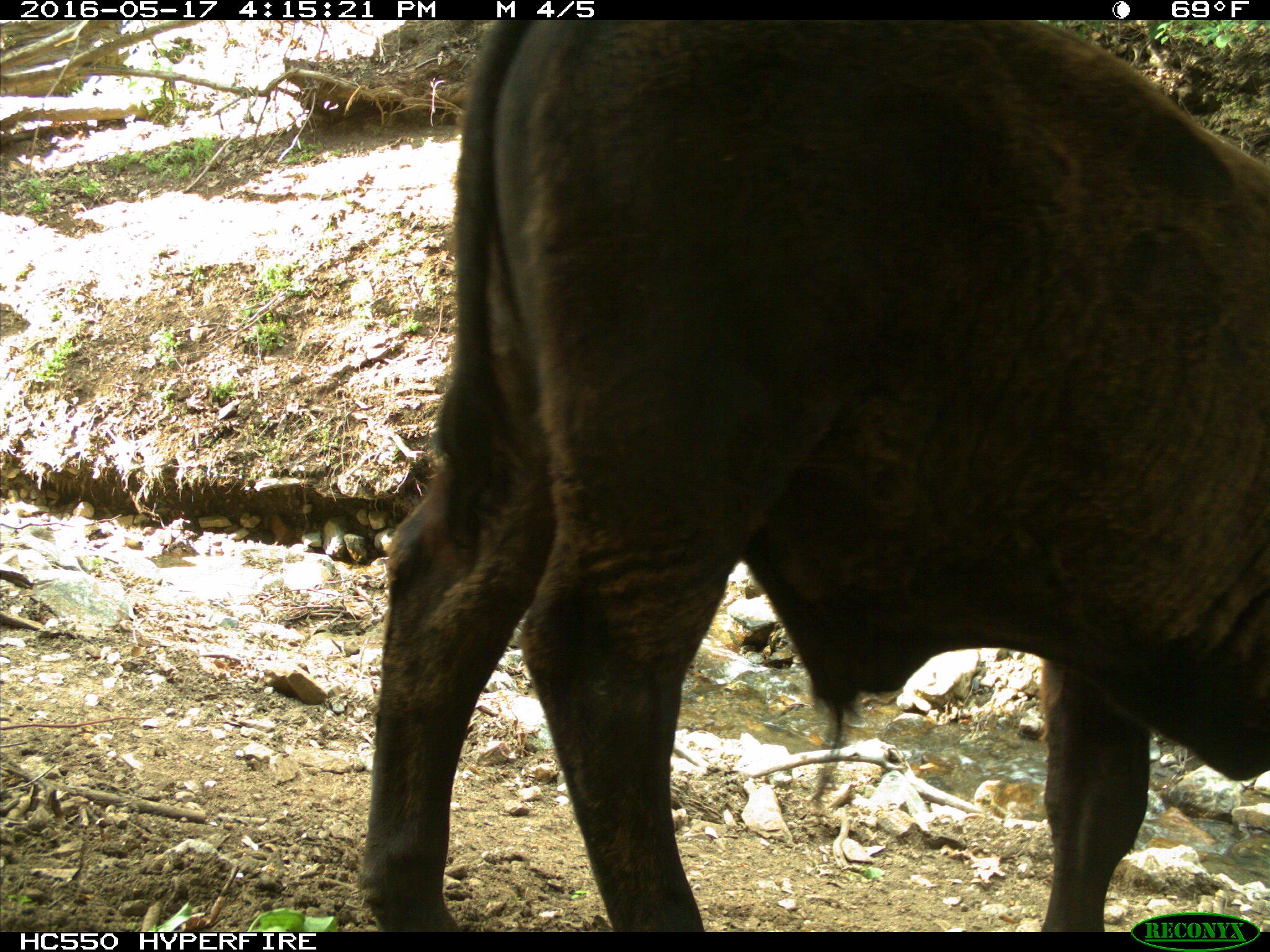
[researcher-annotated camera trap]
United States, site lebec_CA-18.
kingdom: Animalia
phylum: Chordata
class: Mammalia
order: Artiodactyla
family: Bovidae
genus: Bos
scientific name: Bos taurus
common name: domestic cow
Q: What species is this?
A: Bos taurus (domestic cow).